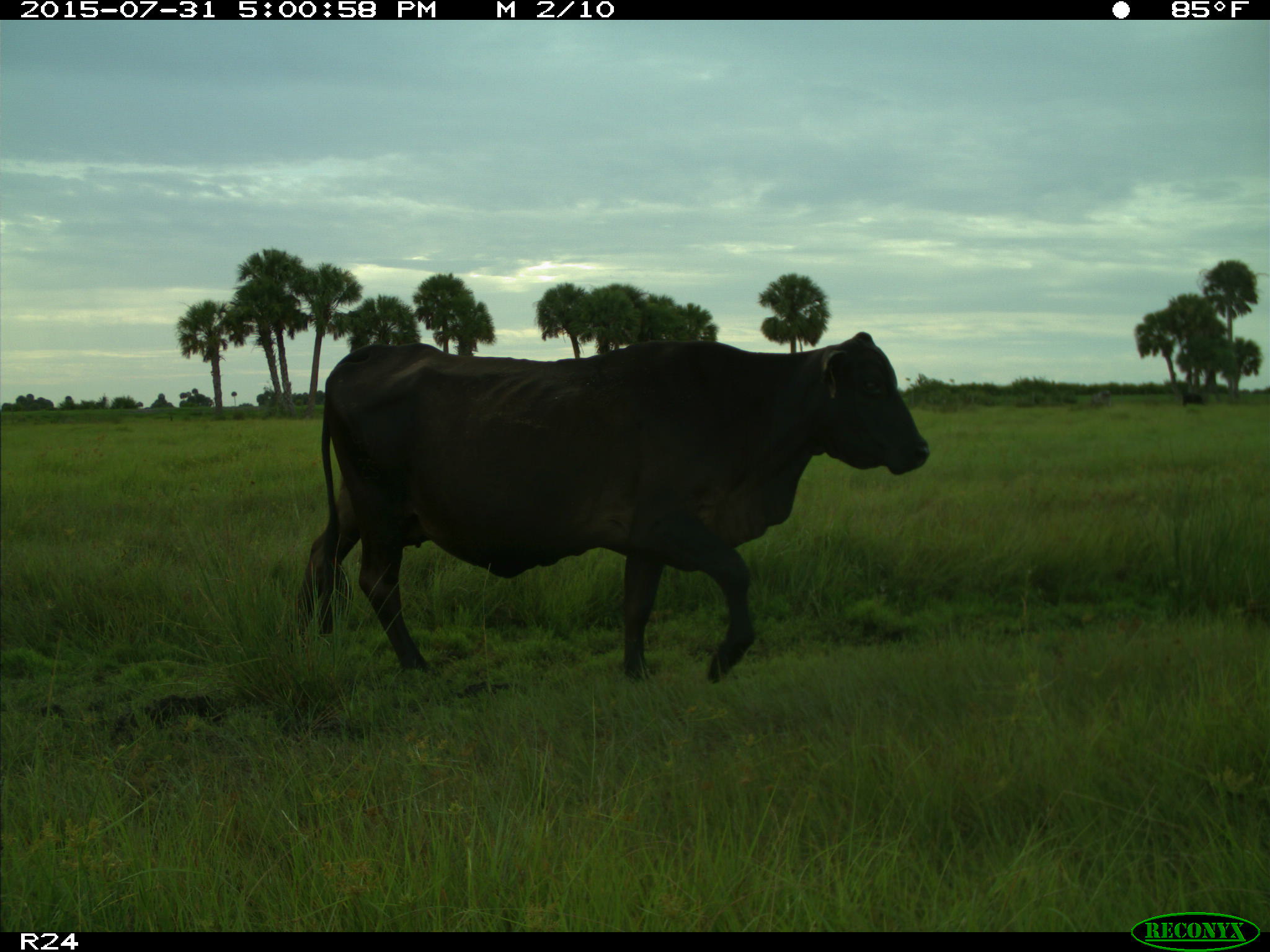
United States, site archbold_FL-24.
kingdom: Animalia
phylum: Chordata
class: Mammalia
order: Artiodactyla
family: Bovidae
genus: Bos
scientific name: Bos taurus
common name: domestic cow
Bos taurus (domestic cow).